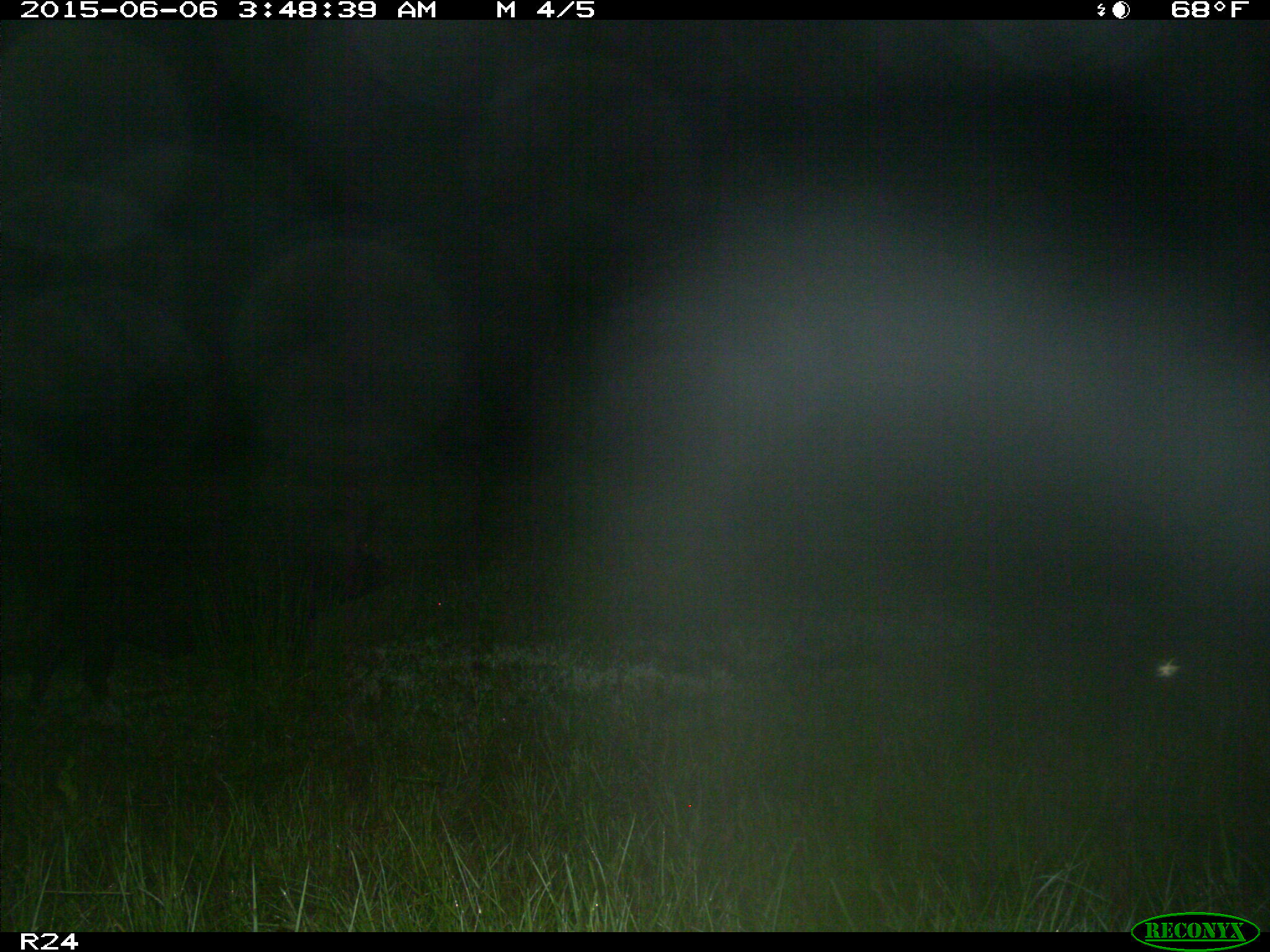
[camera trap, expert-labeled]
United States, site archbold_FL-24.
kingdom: Animalia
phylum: Chordata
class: Mammalia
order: Artiodactyla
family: Bovidae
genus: Bos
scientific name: Bos taurus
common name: domestic cow